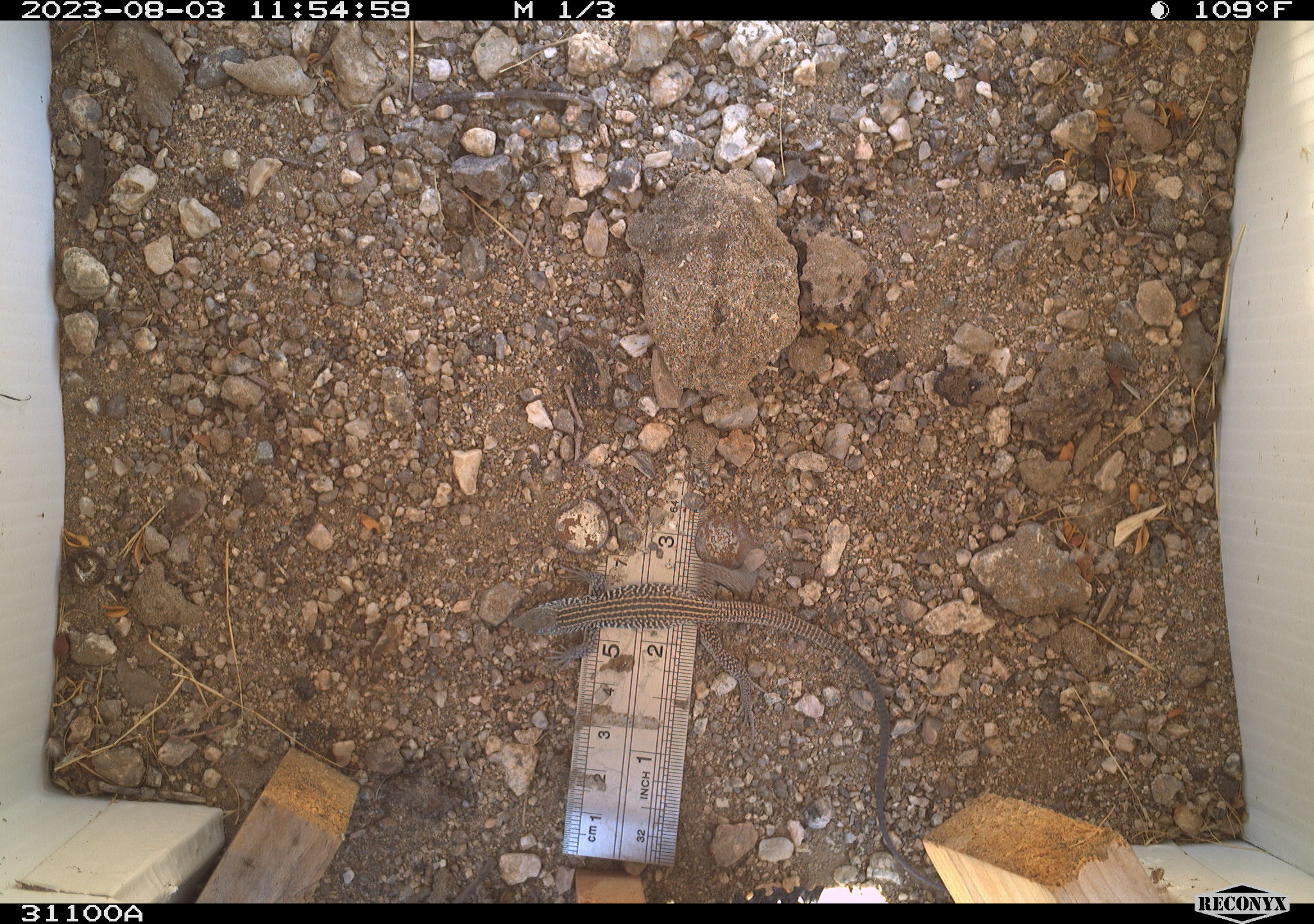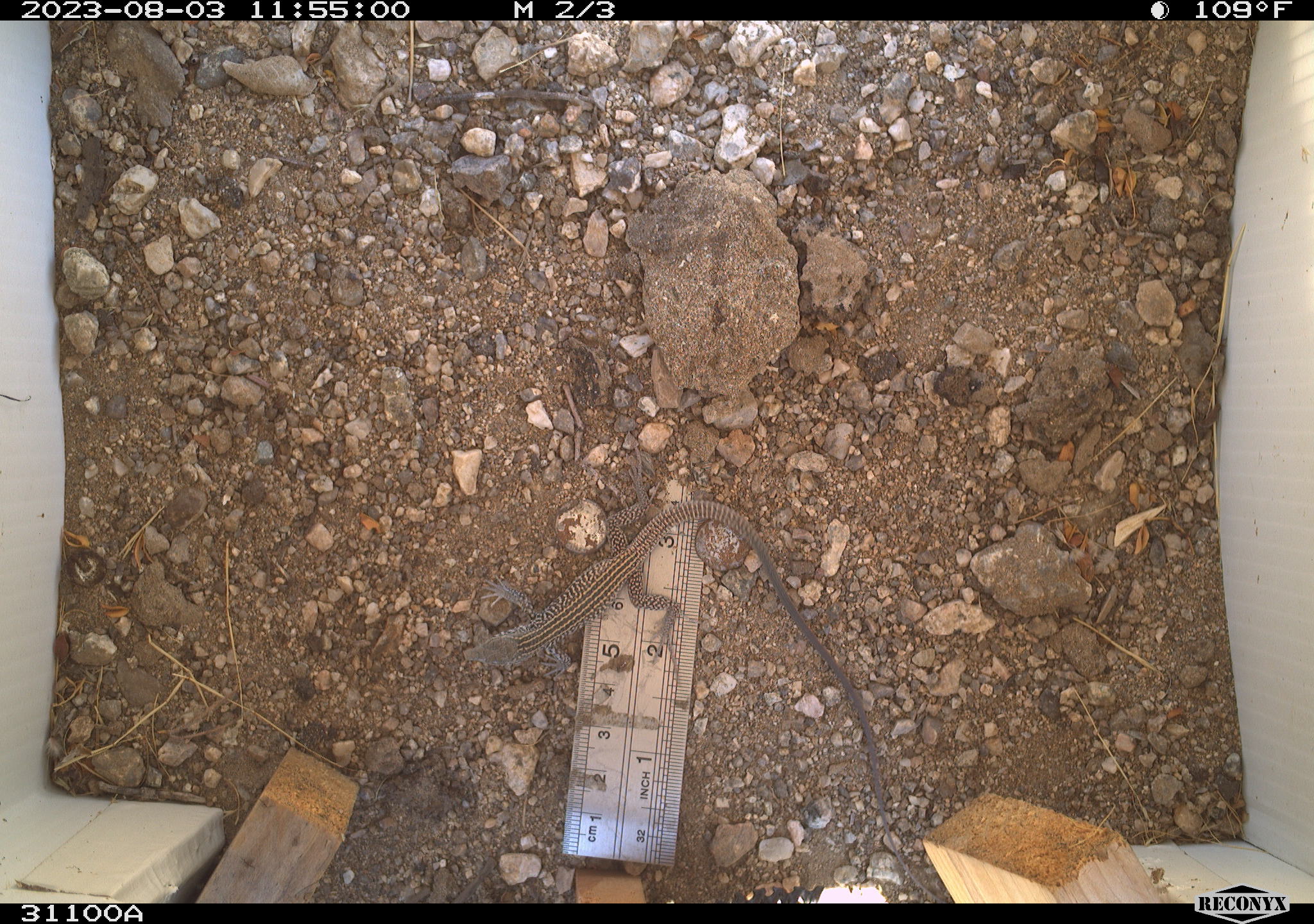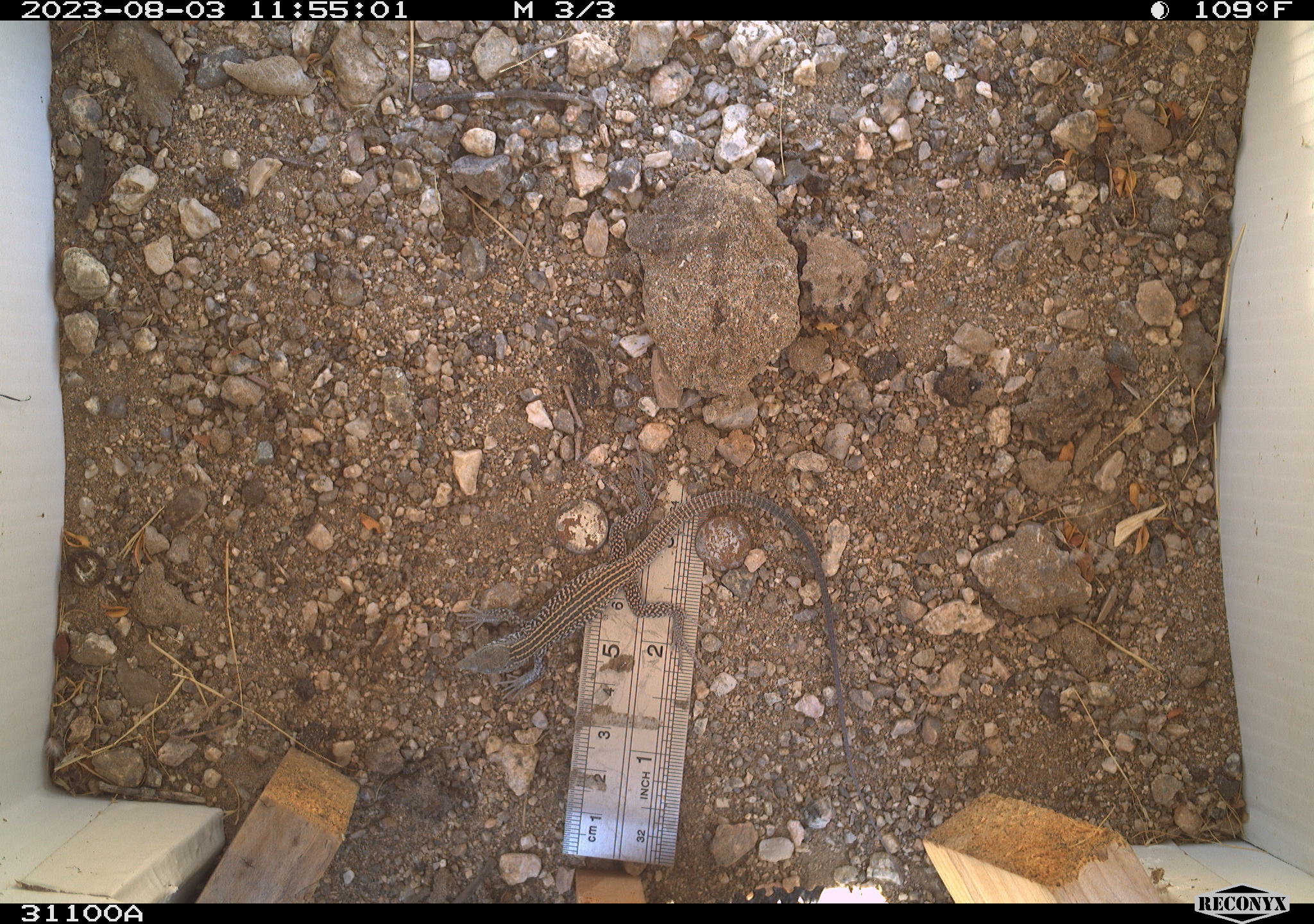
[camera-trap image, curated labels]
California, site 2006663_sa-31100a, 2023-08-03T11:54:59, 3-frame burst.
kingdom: Animalia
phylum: Chordata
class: Reptilia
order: Squamata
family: Teiidae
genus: Aspidoscelis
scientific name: Aspidoscelis tigris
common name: western whiptail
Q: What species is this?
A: Western whiptail (Aspidoscelis tigris).